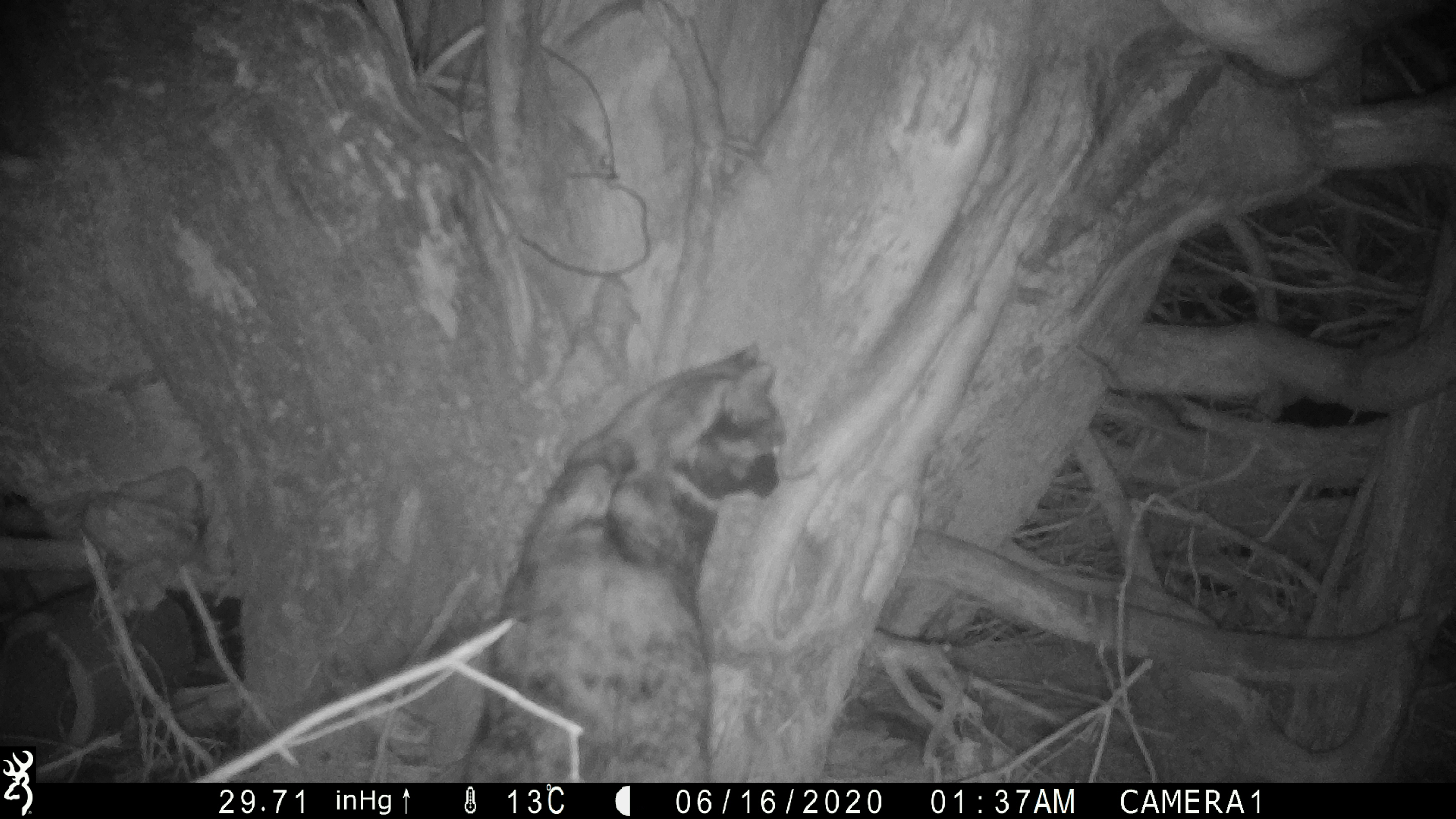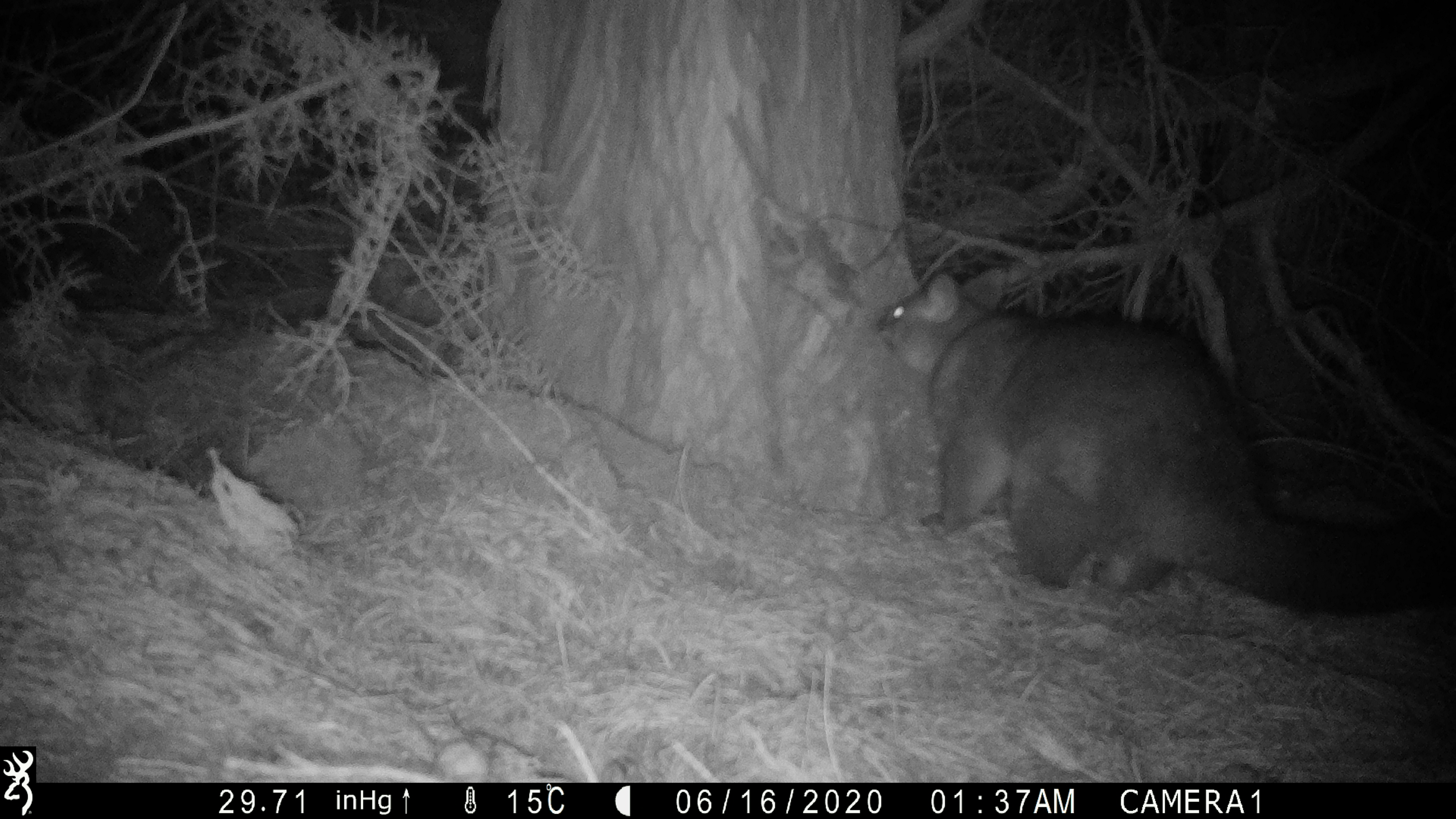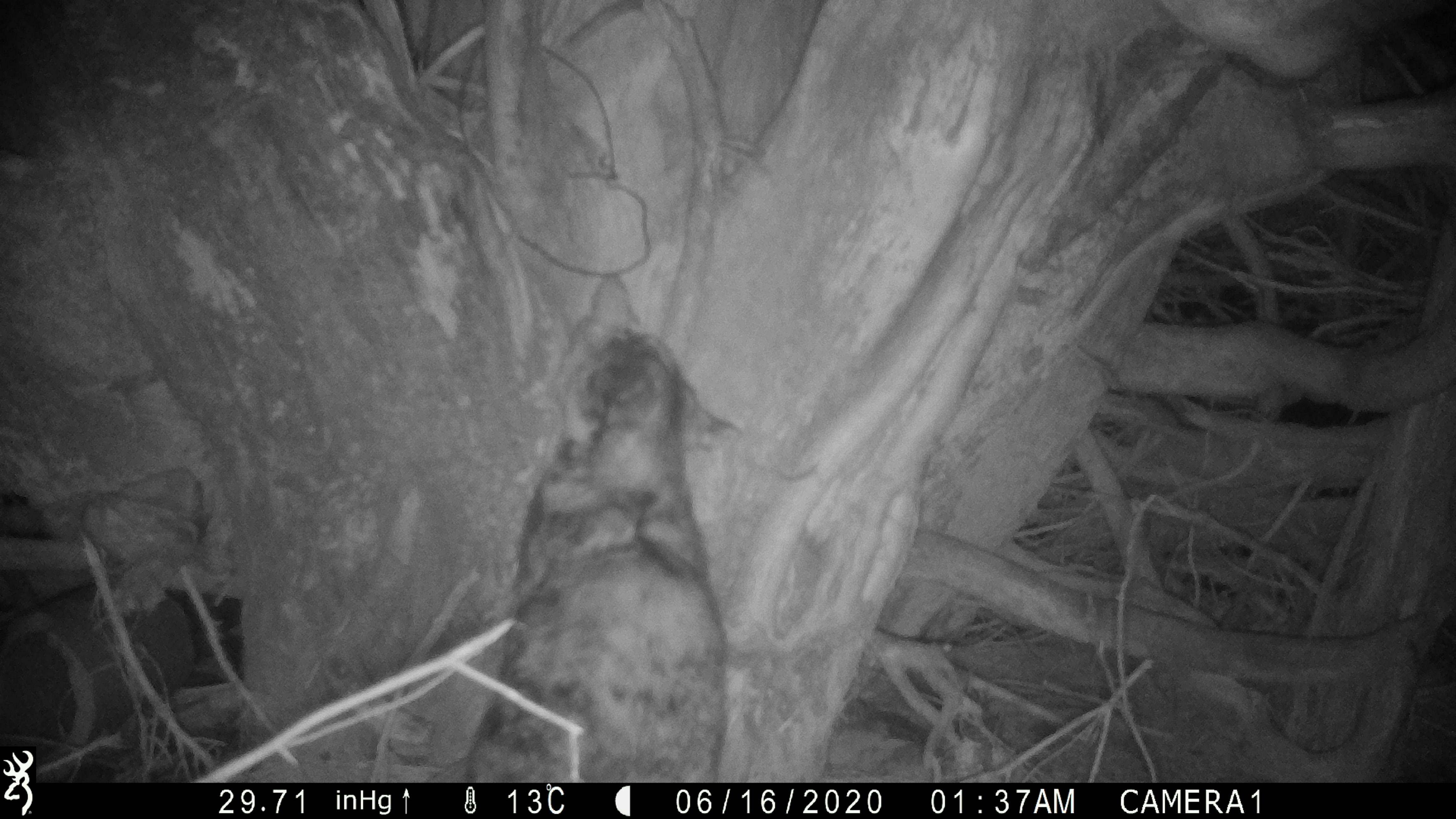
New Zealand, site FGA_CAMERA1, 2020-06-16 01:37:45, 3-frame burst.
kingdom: Animalia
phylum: Chordata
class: Mammalia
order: Carnivora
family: Felidae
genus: Felis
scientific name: Felis catus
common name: domestic cat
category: cat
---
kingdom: Animalia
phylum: Chordata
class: Mammalia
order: Diprotodontia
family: Phalangeridae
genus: Trichosurus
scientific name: Trichosurus vulpecula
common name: common brushtail possum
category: possum